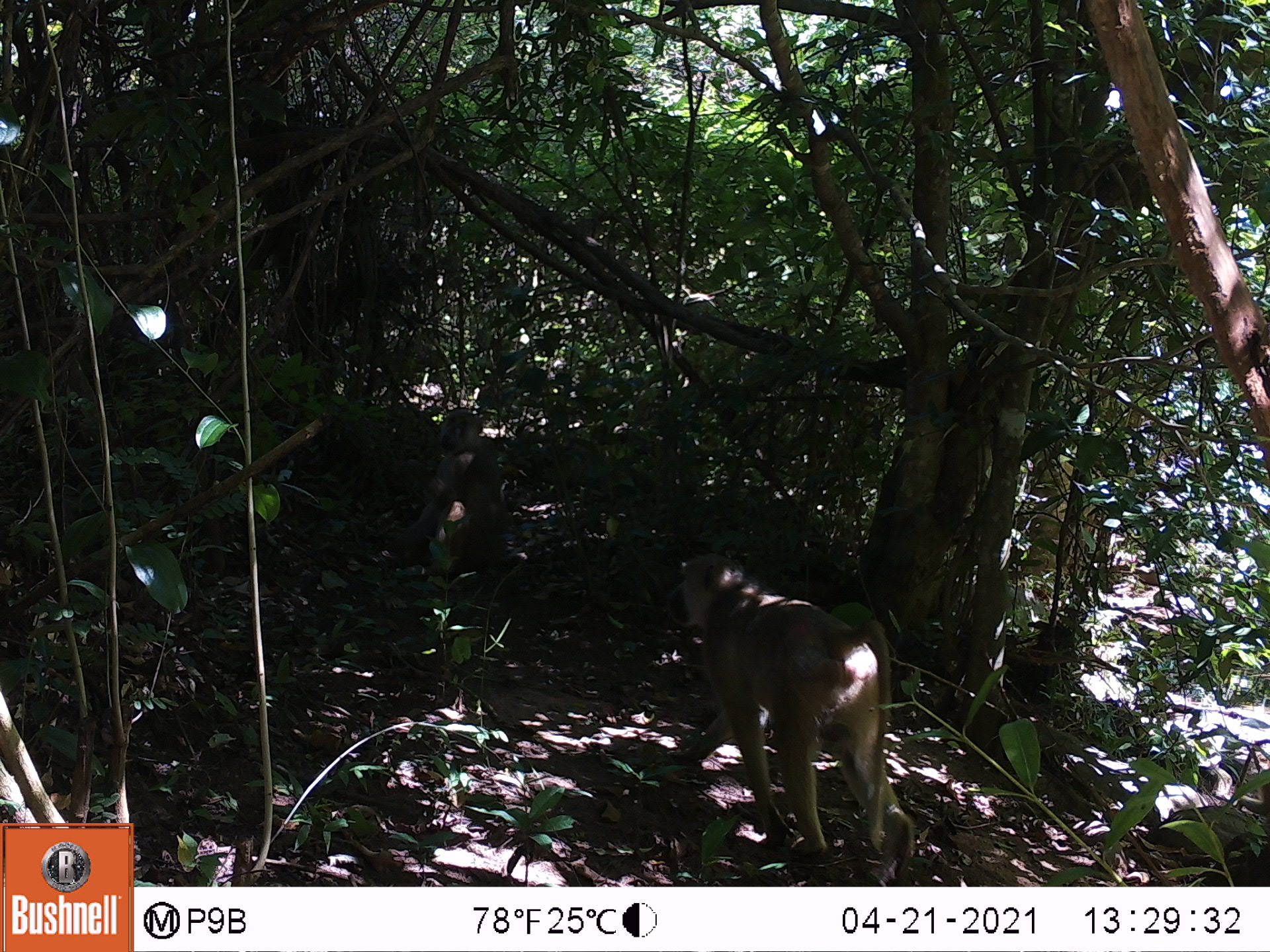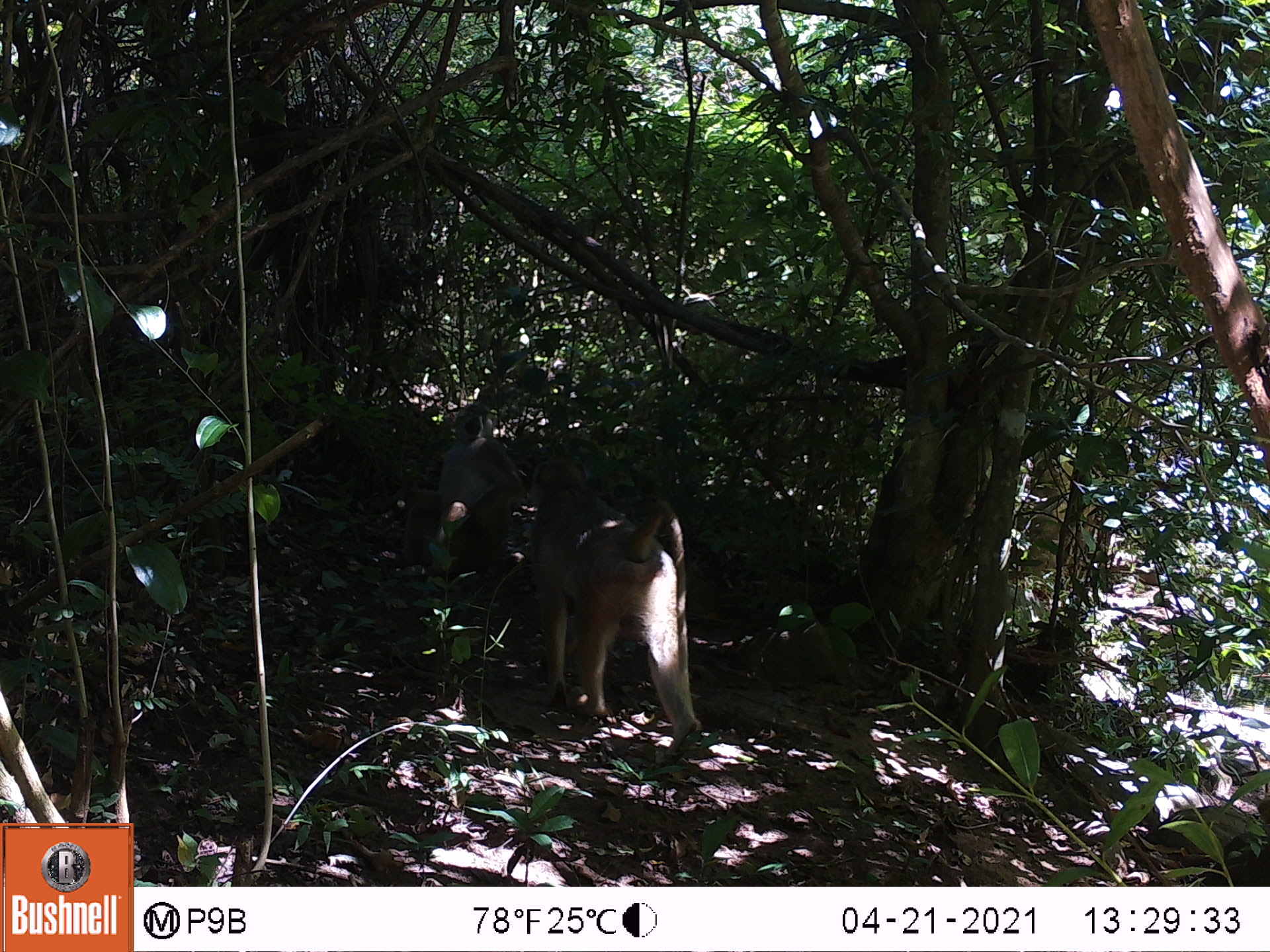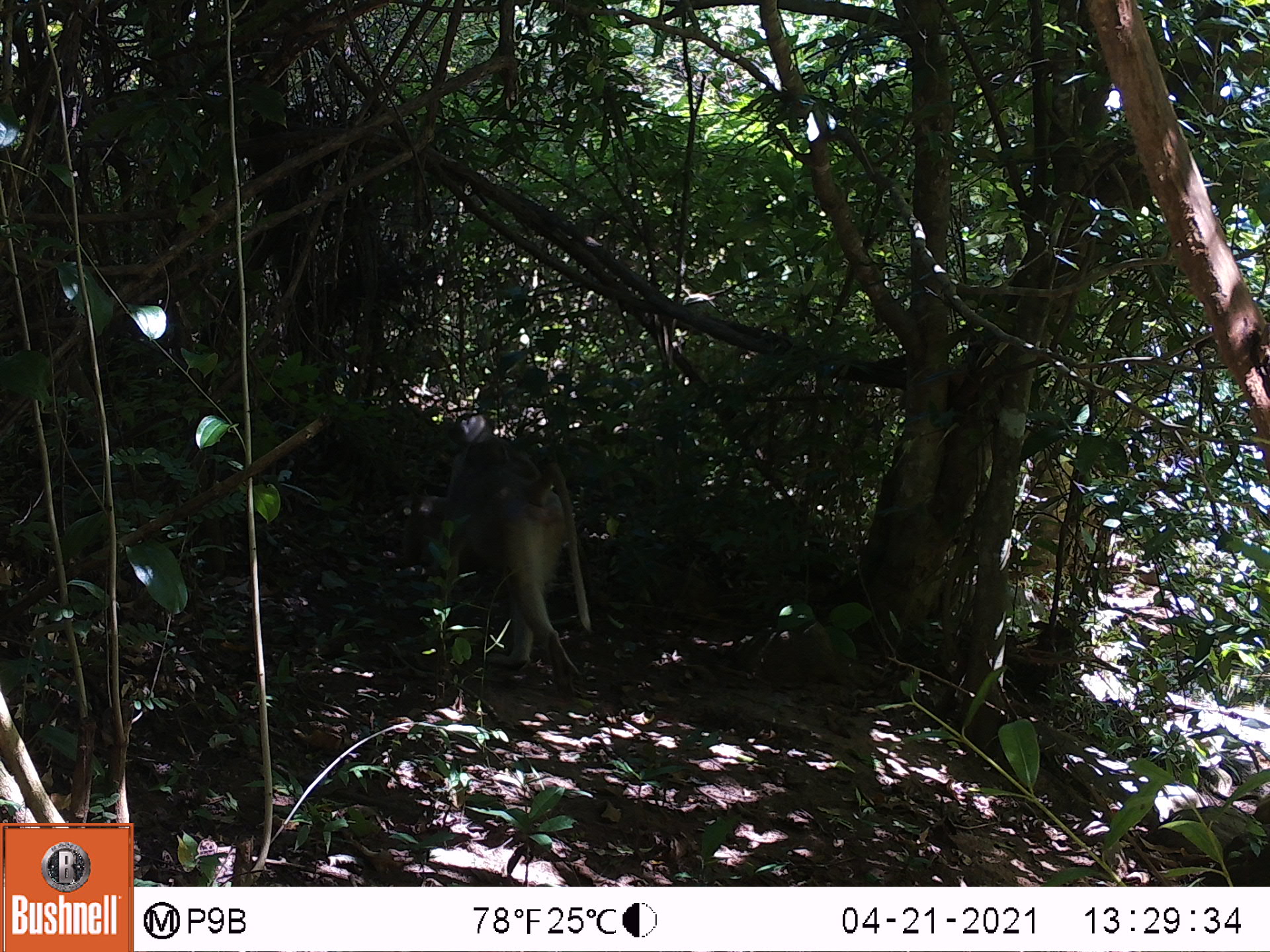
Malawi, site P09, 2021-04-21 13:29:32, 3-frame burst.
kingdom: Animalia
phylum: Chordata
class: Mammalia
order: Primates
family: Cercopithecidae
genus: Papio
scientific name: Papio cynocephalus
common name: yellow baboon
Yellow baboon (Papio cynocephalus), count 2.